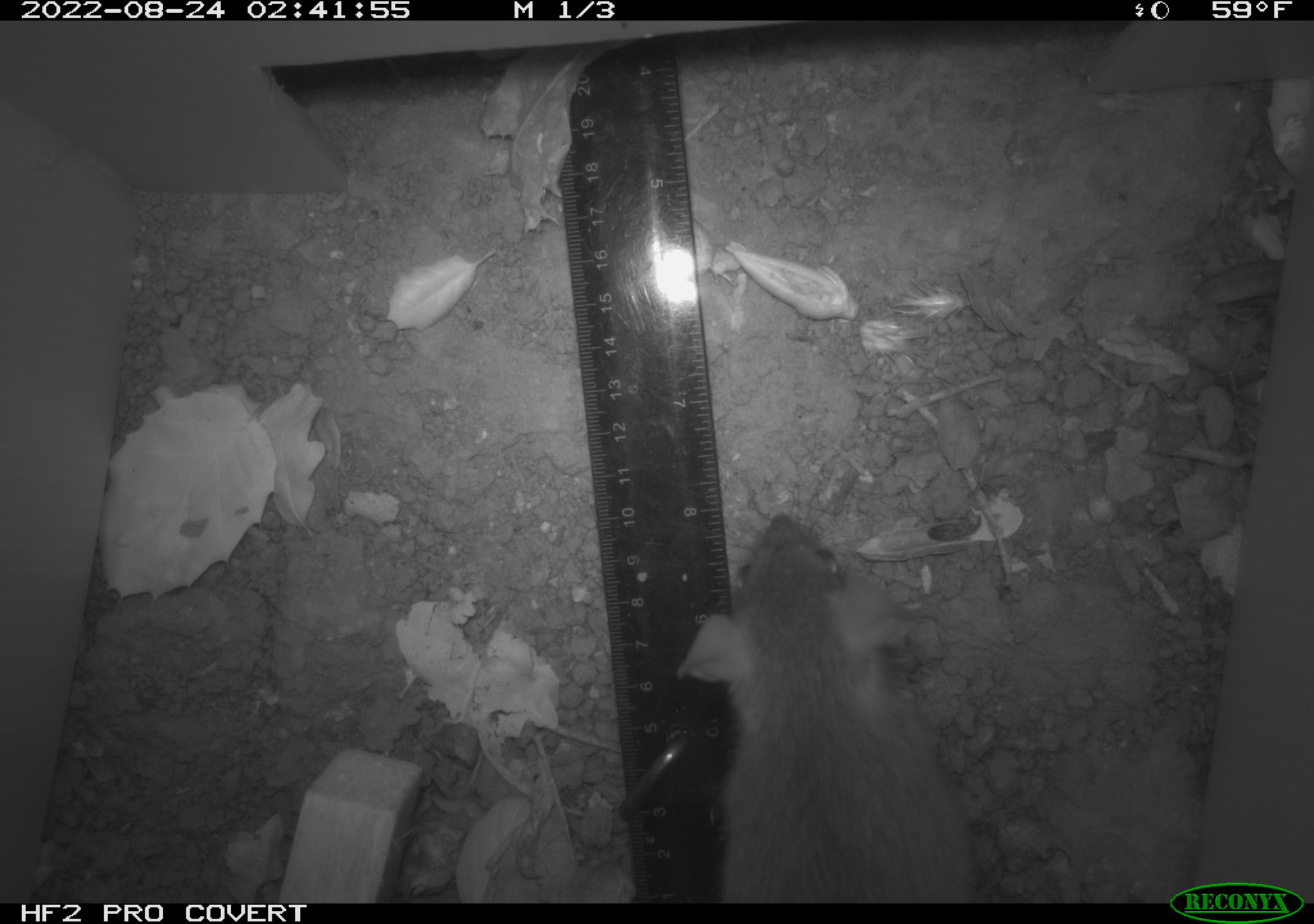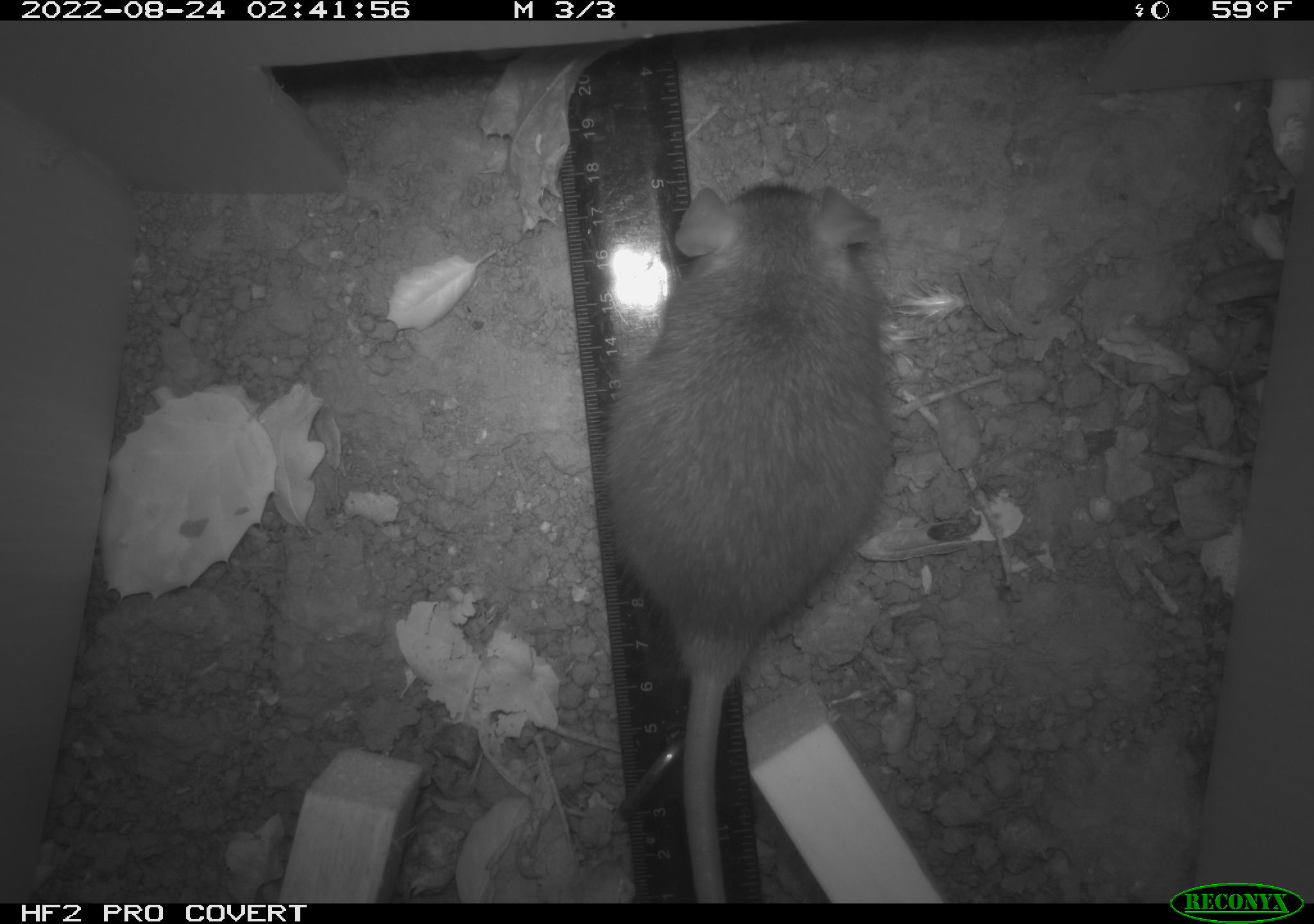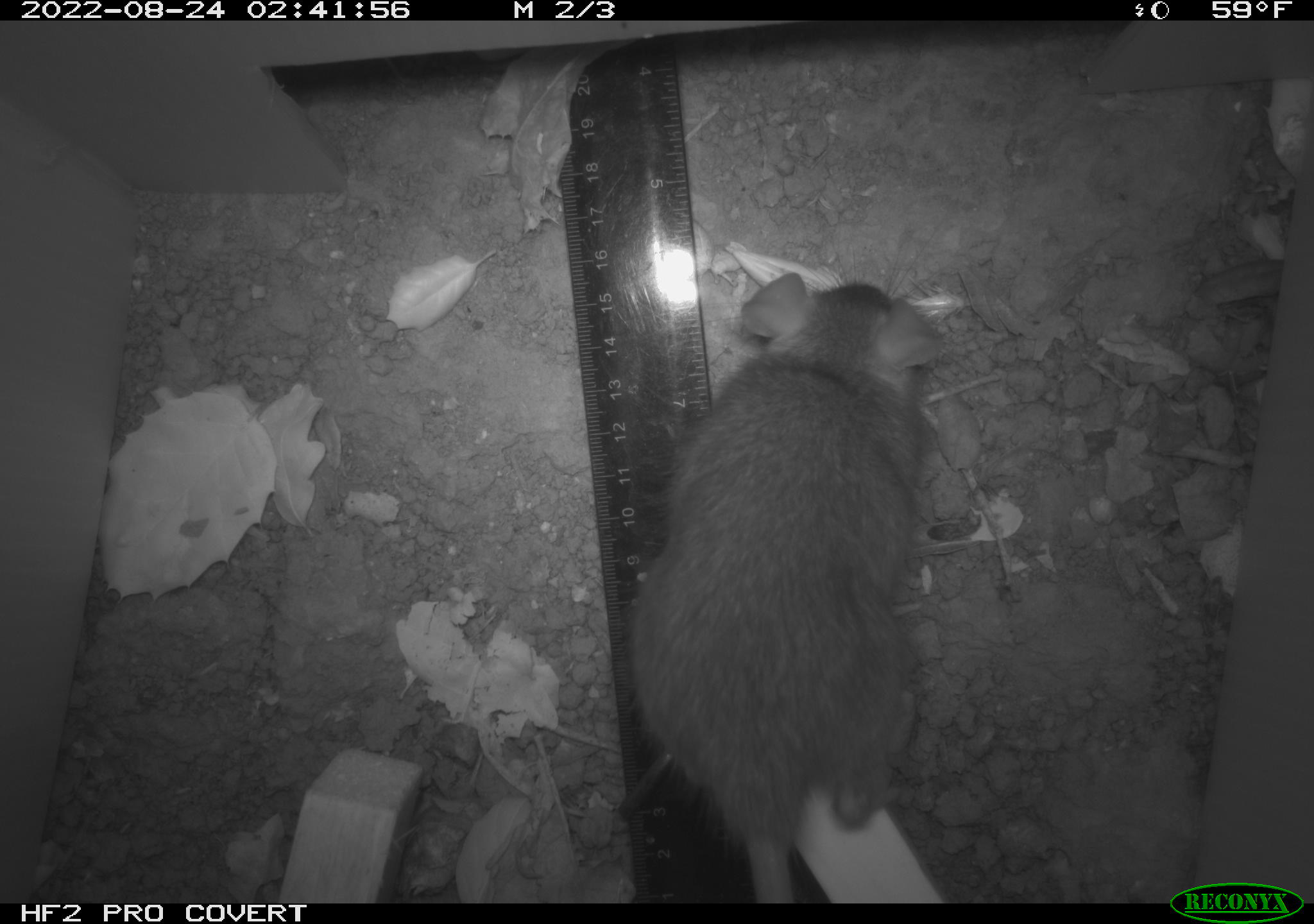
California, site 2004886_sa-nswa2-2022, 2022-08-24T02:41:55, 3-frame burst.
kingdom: Animalia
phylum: Chordata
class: Mammalia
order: Rodentia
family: Muridae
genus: Rattus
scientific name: Rattus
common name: rat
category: rattus species